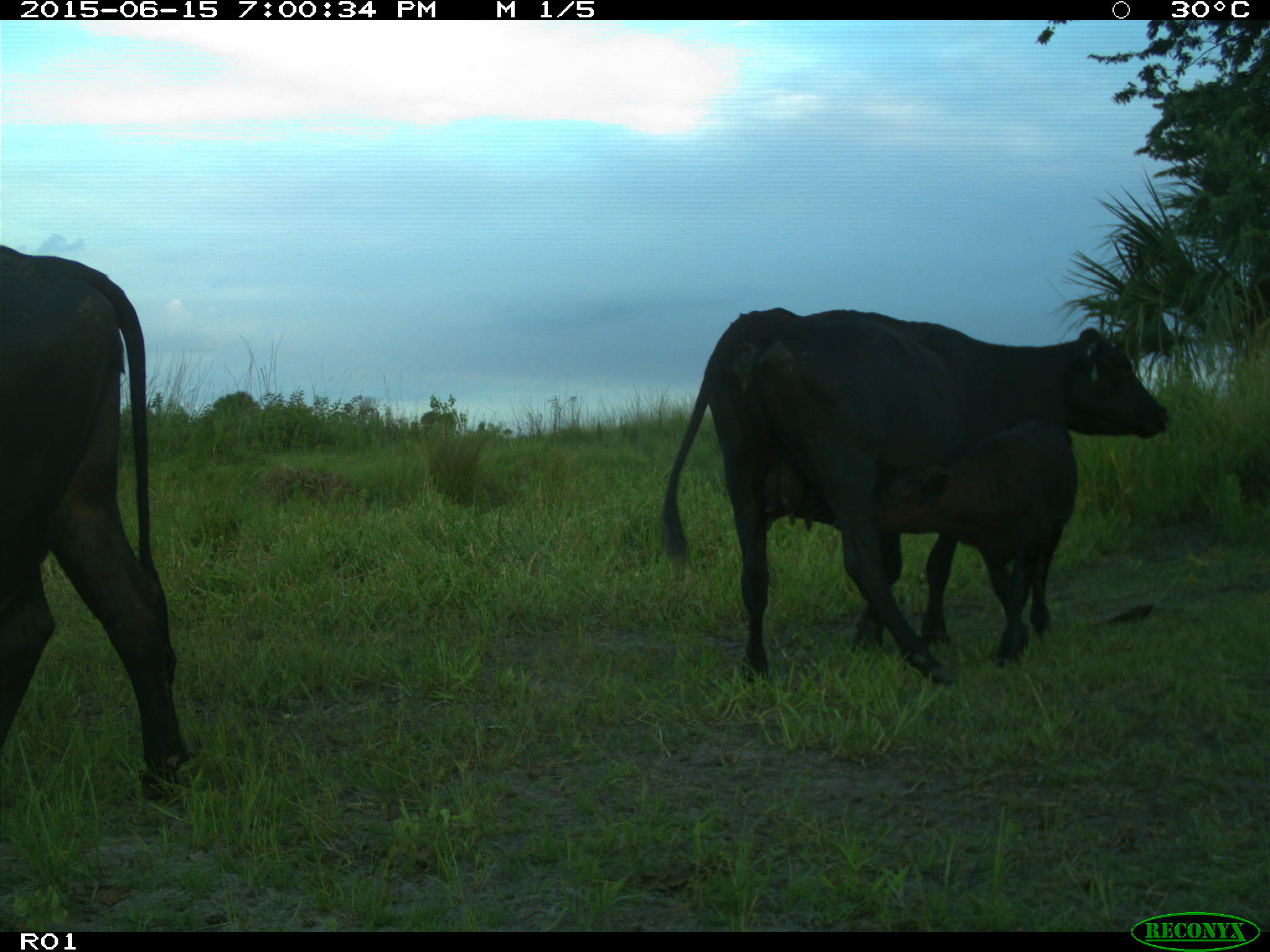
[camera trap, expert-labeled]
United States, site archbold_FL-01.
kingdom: Animalia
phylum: Chordata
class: Mammalia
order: Artiodactyla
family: Bovidae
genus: Bos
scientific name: Bos taurus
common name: domestic cow